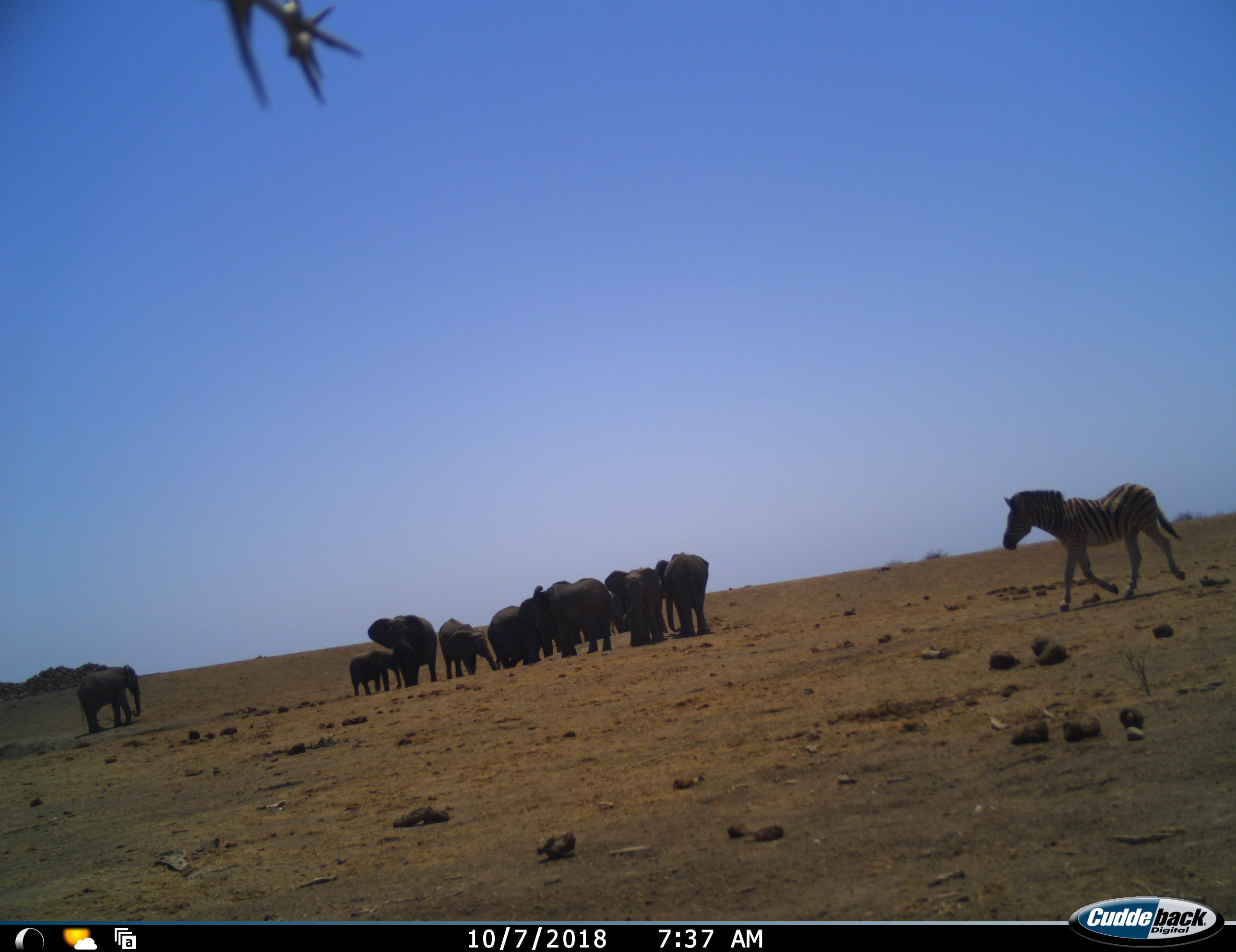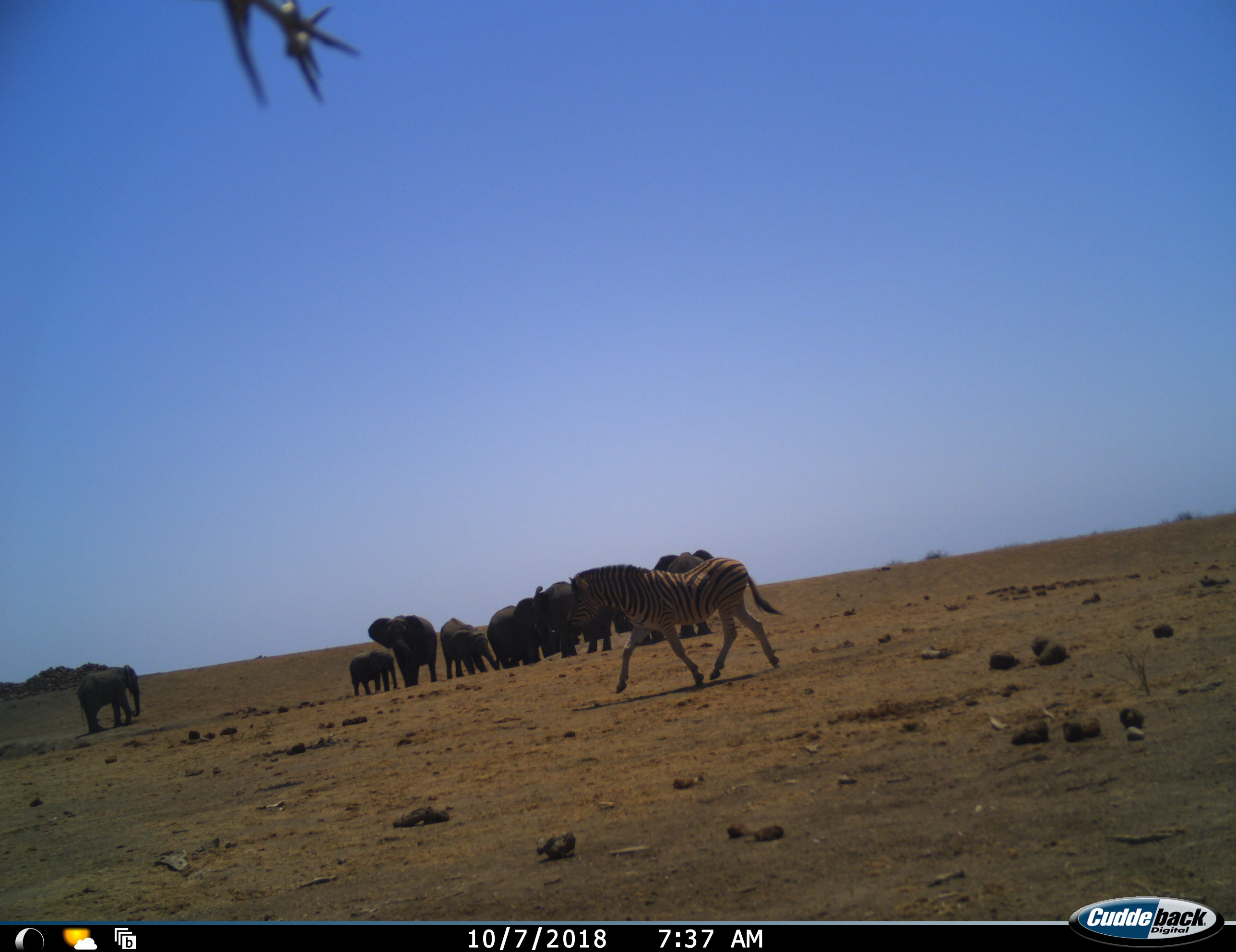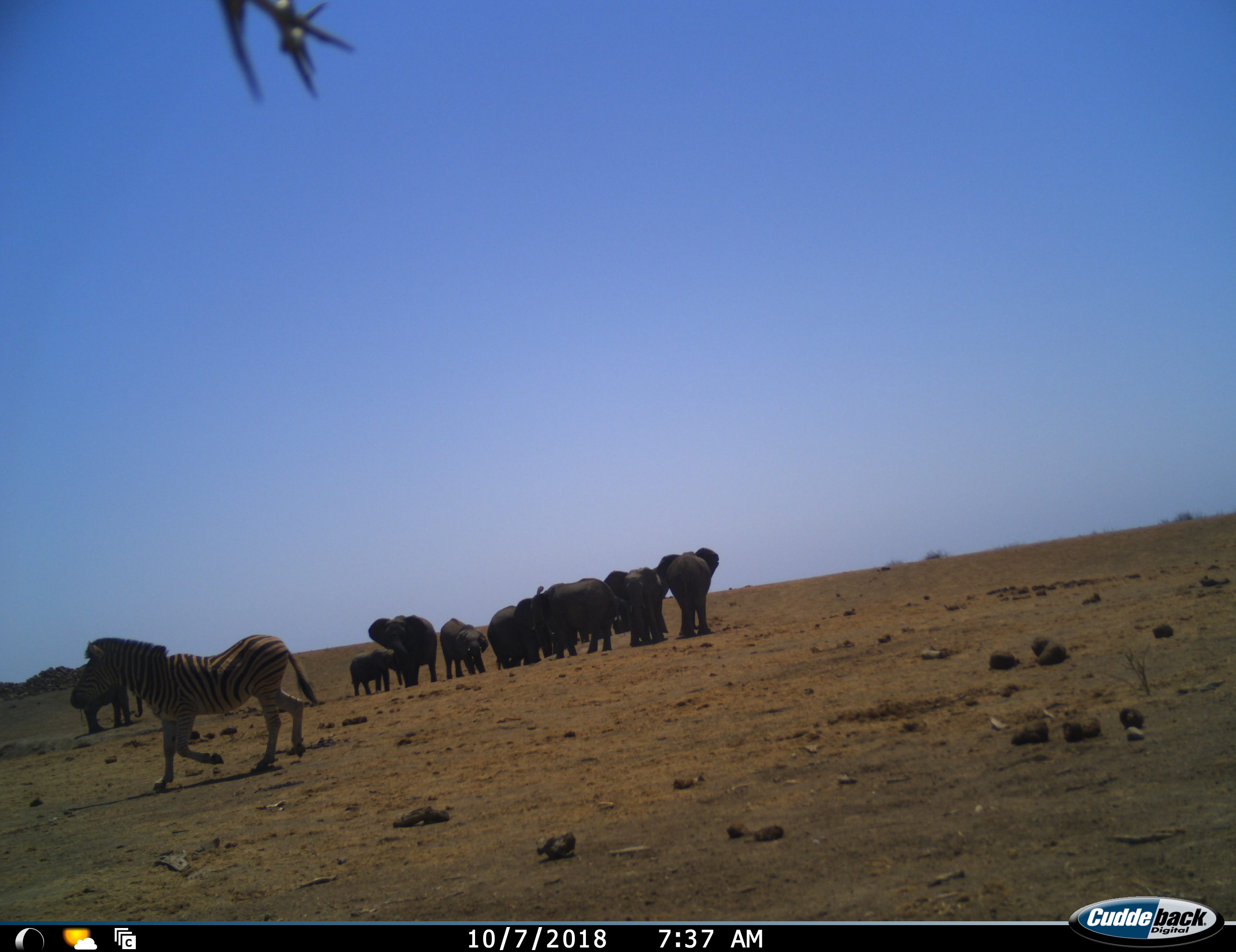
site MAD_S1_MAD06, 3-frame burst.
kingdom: Animalia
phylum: Chordata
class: Mammalia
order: Proboscidea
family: Elephantidae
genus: Loxodonta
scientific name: Loxodonta africana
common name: african bush elephant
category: elephant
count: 11-50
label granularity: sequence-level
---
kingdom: Animalia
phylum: Chordata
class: Mammalia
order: Perissodactyla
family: Equidae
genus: Equus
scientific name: Equus quagga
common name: plains zebra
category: zebraplains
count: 1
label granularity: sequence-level